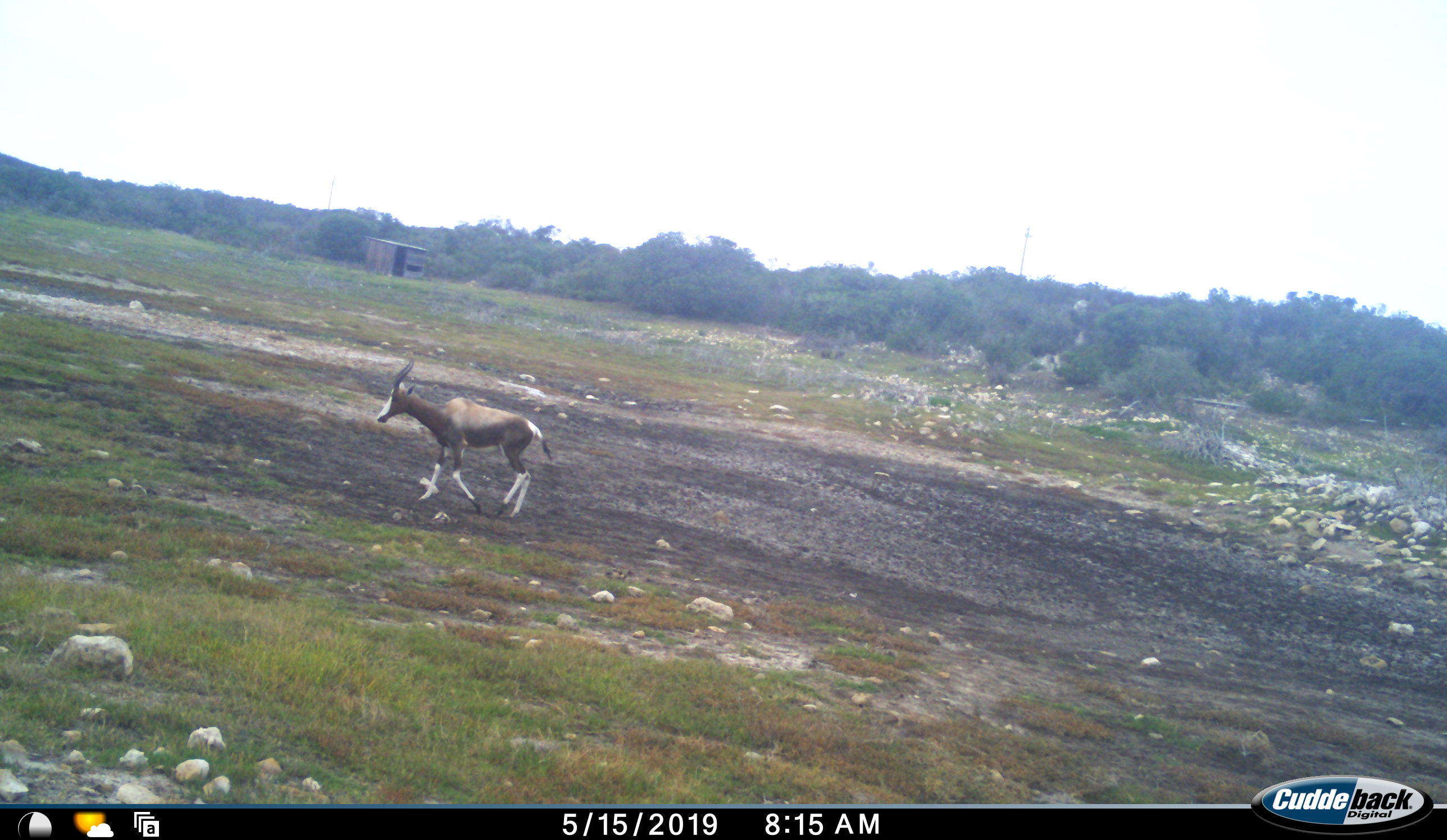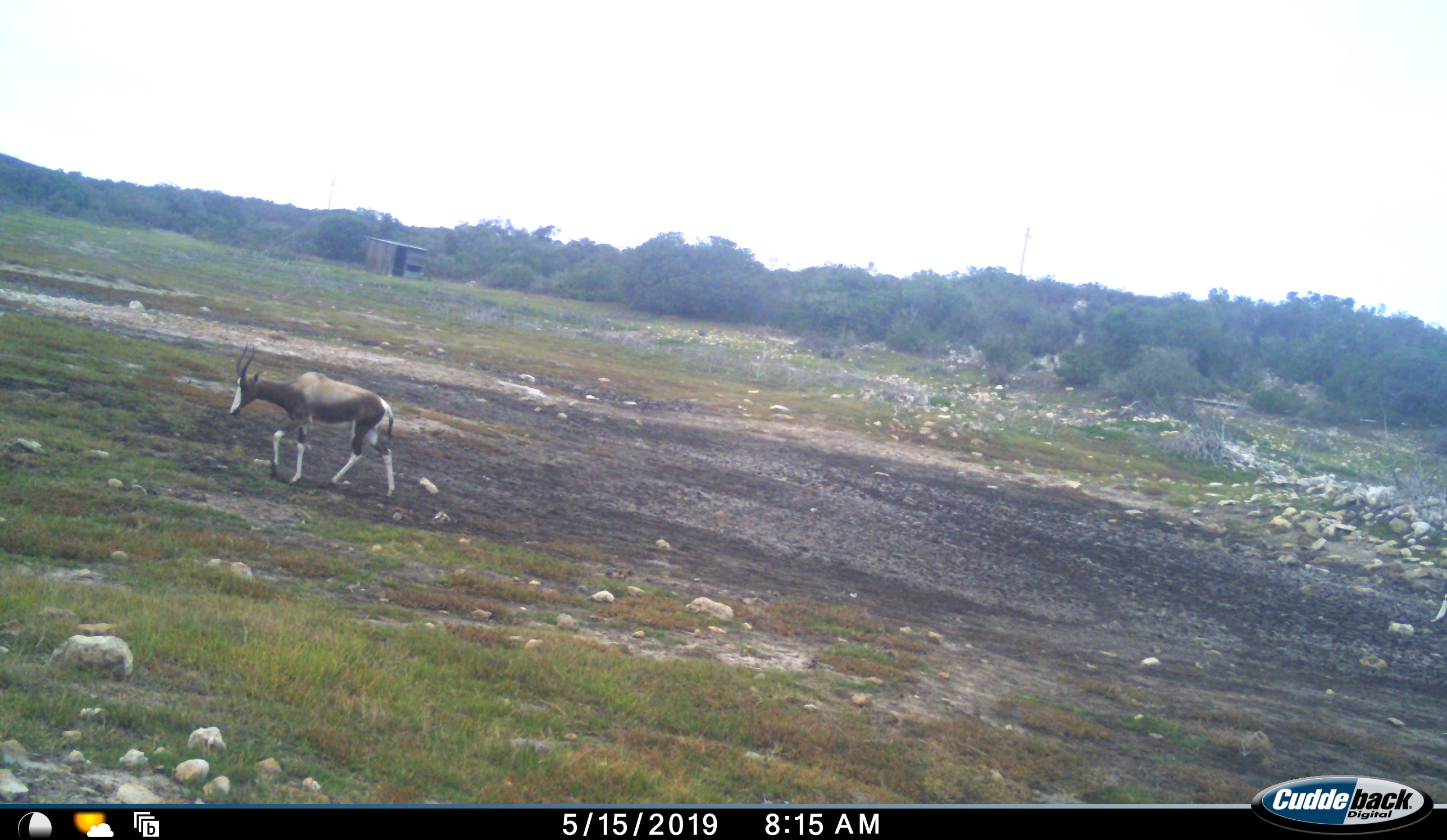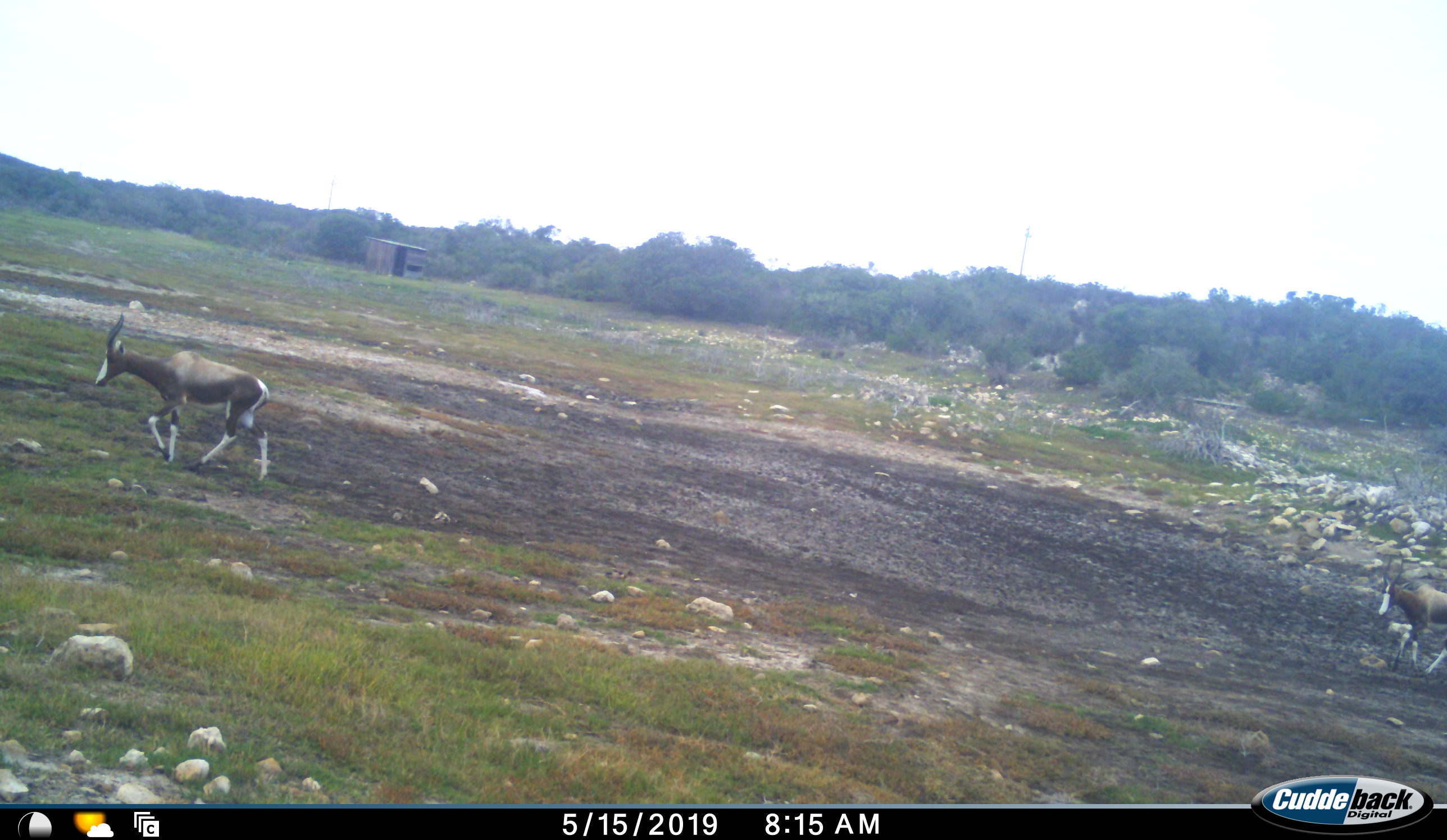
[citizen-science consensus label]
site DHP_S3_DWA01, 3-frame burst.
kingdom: Animalia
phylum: Chordata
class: Mammalia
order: Artiodactyla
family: Bovidae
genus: Damaliscus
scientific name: Damaliscus pygargus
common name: bontebok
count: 2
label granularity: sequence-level